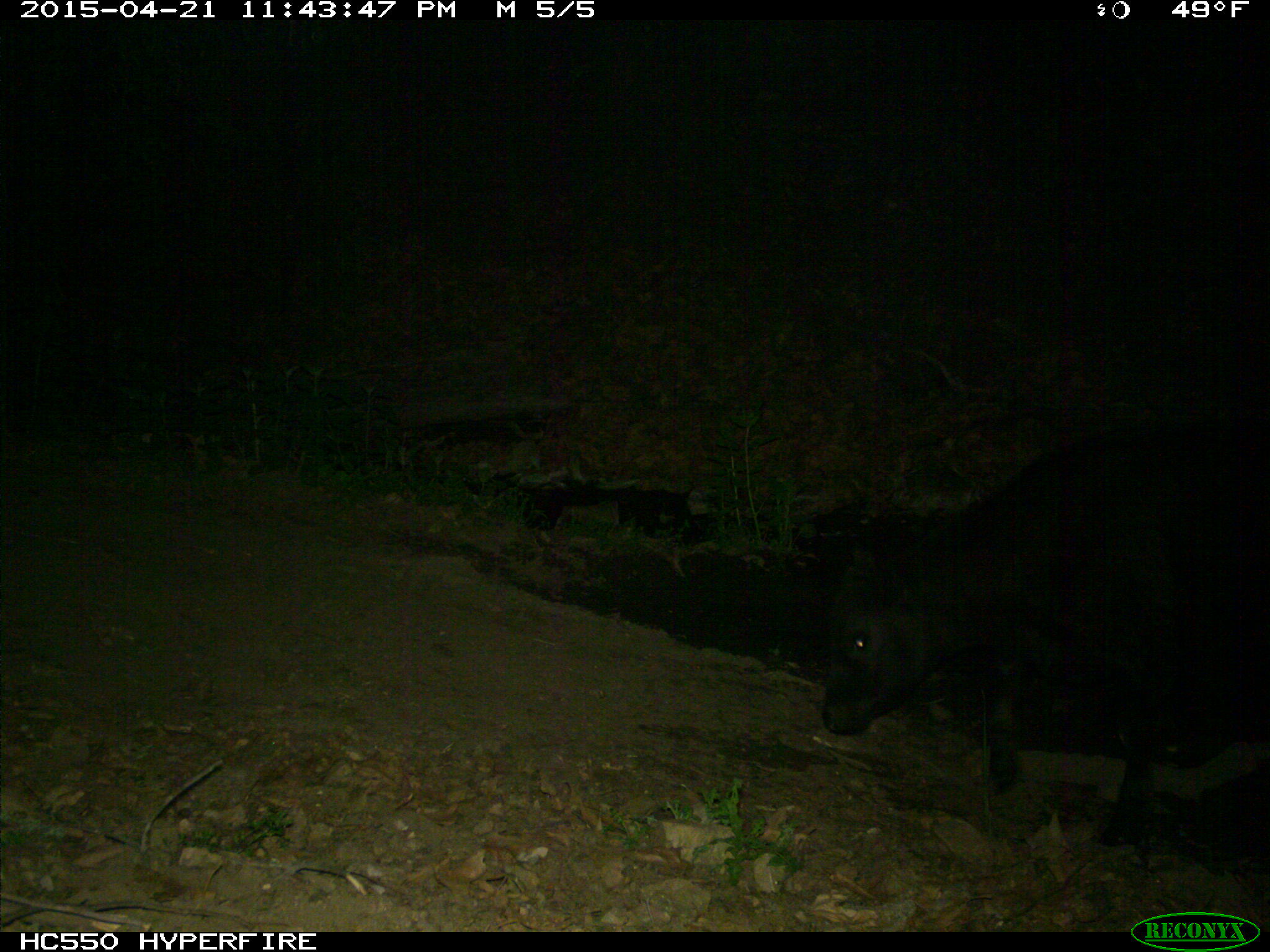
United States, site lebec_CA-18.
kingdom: Animalia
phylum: Chordata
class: Mammalia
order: Artiodactyla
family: Bovidae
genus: Bos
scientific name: Bos taurus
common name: domestic cow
Bos taurus (domestic cow).